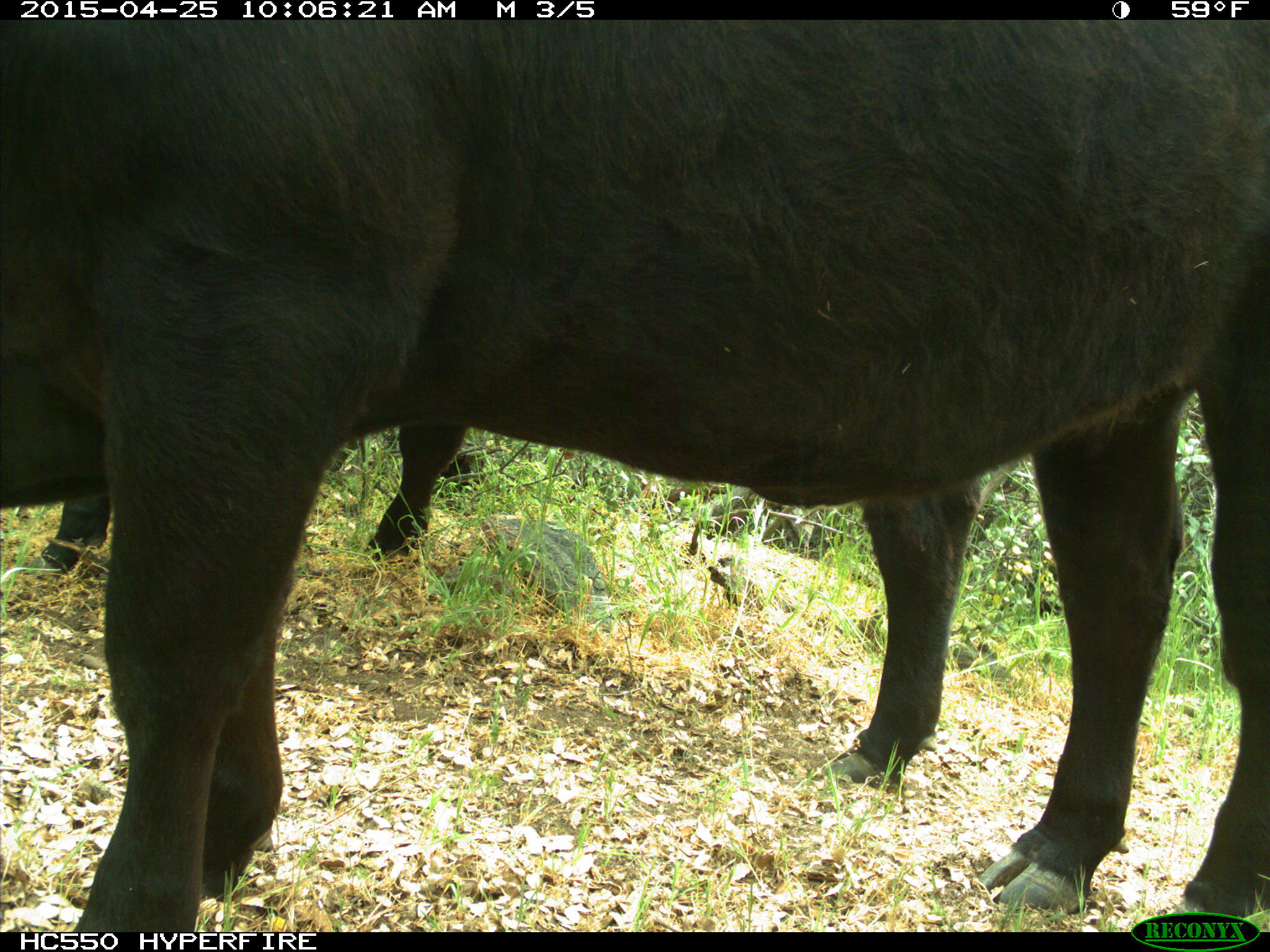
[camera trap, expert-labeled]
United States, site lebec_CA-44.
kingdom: Animalia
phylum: Chordata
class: Mammalia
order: Artiodactyla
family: Suidae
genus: Sus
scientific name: Sus scrofa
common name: wild boar